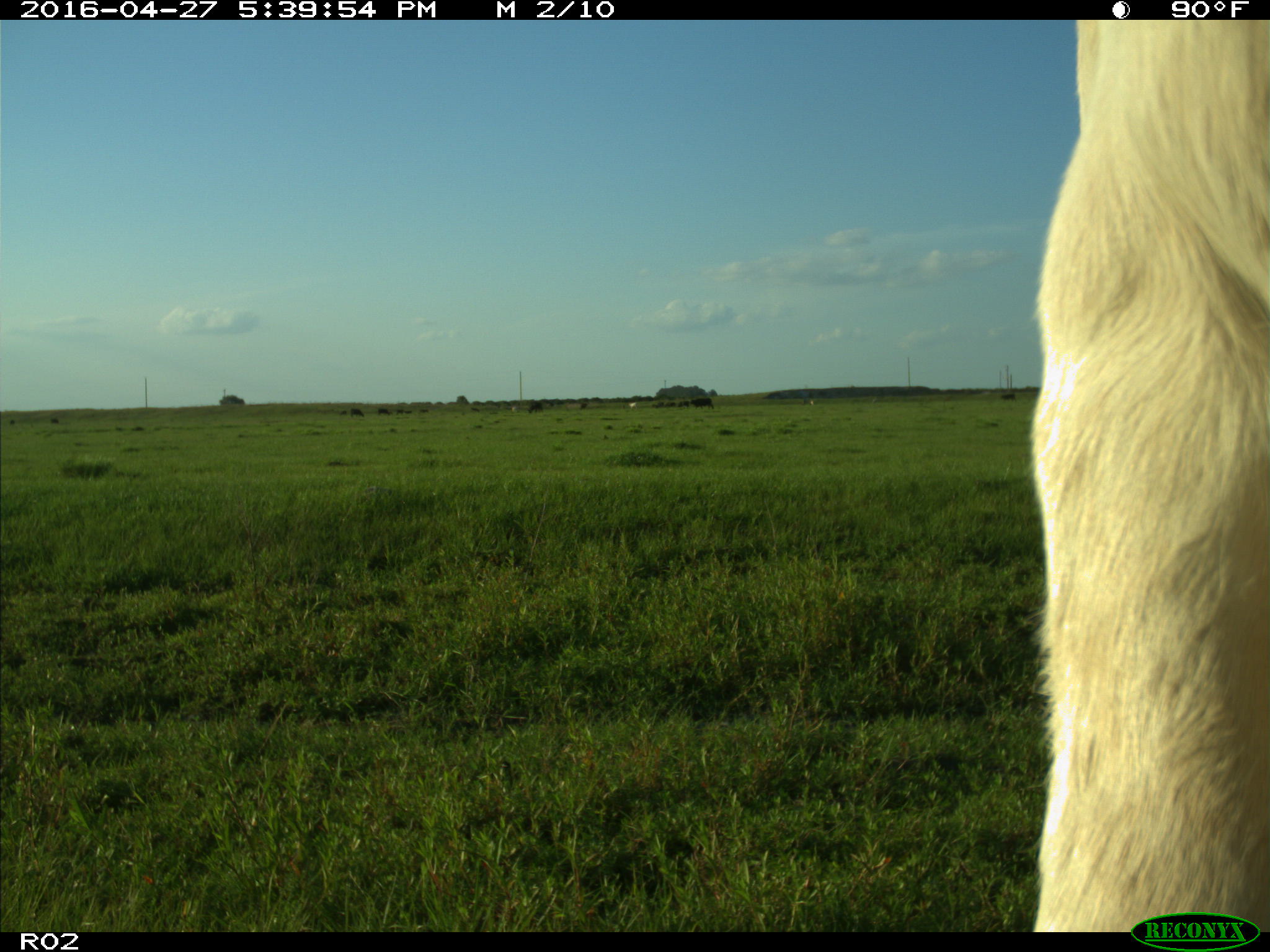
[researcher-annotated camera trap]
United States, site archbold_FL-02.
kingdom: Animalia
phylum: Chordata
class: Mammalia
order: Artiodactyla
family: Bovidae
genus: Bos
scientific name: Bos taurus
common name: domestic cow